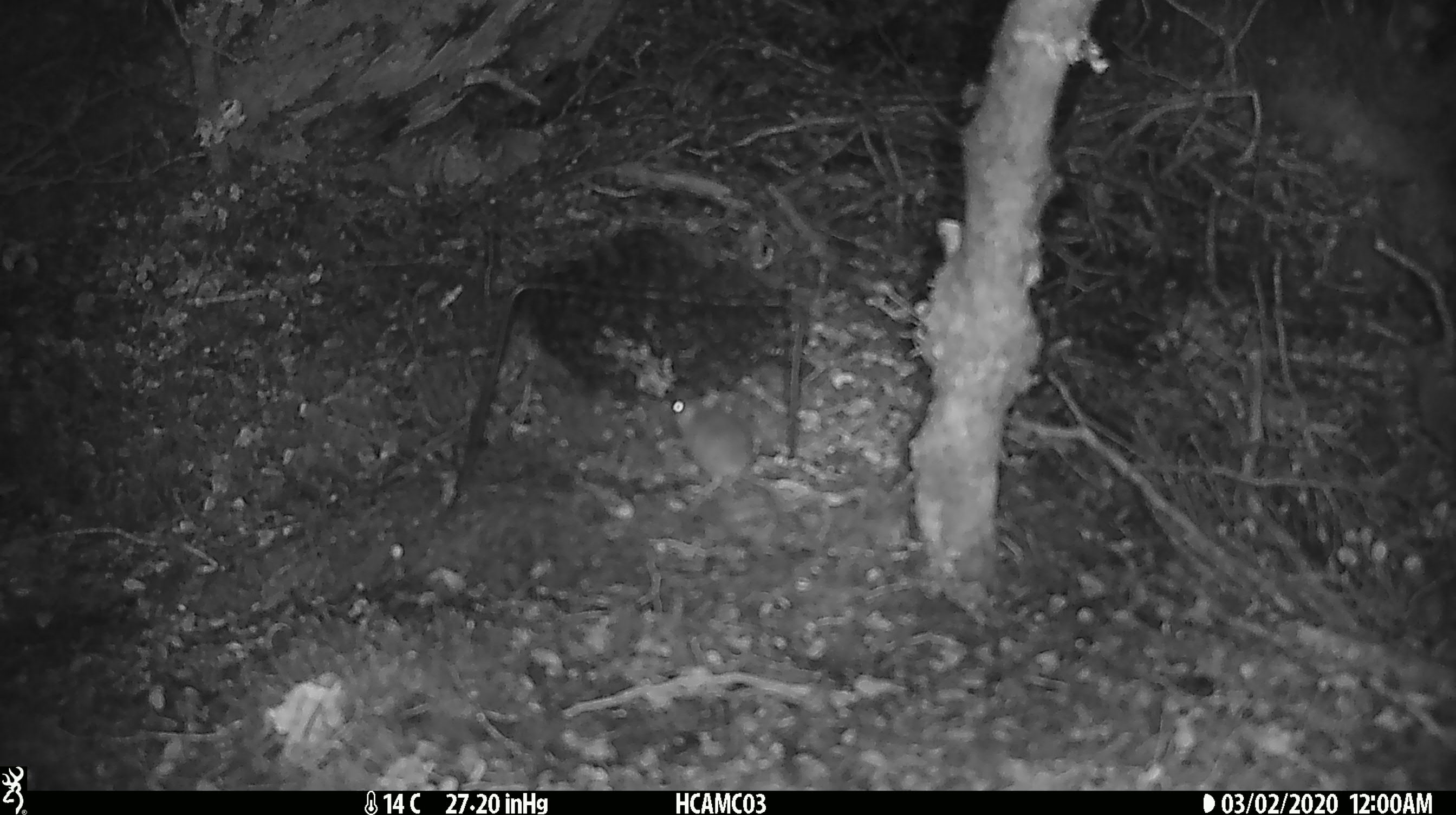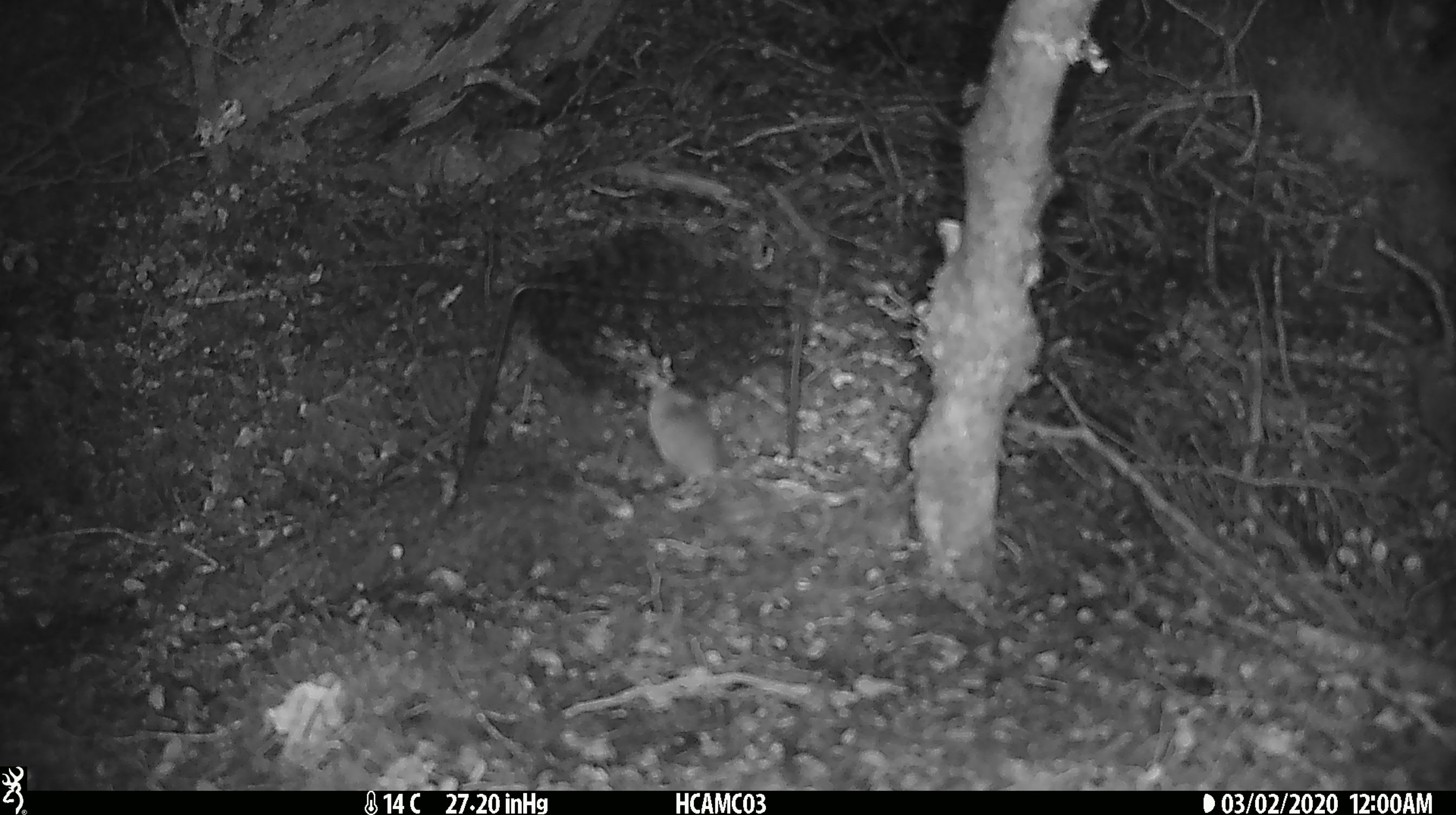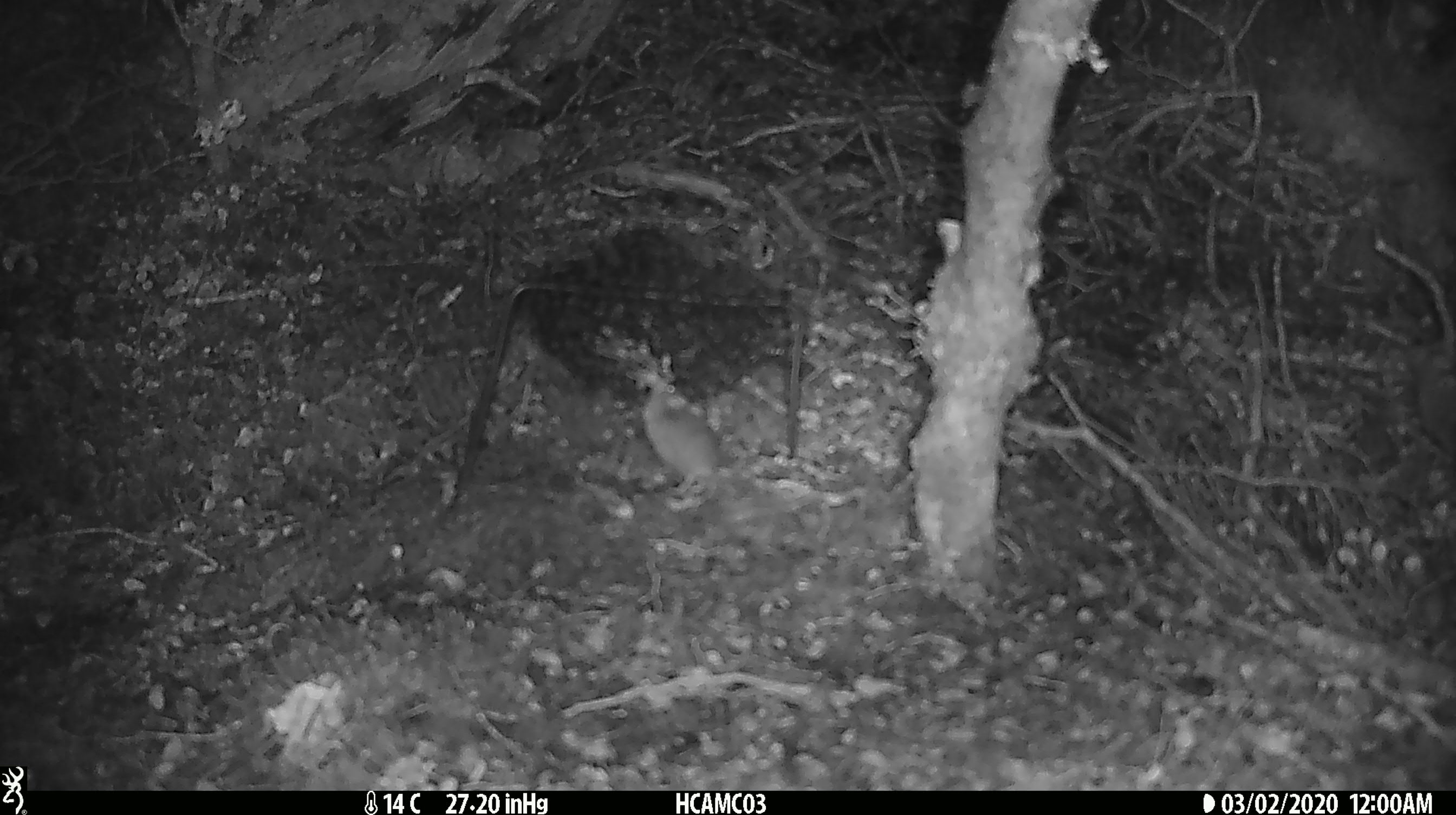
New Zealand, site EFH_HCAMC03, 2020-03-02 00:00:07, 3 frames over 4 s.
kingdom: Animalia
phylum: Chordata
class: Mammalia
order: Rodentia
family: Muridae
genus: Mus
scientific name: Mus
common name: mouse